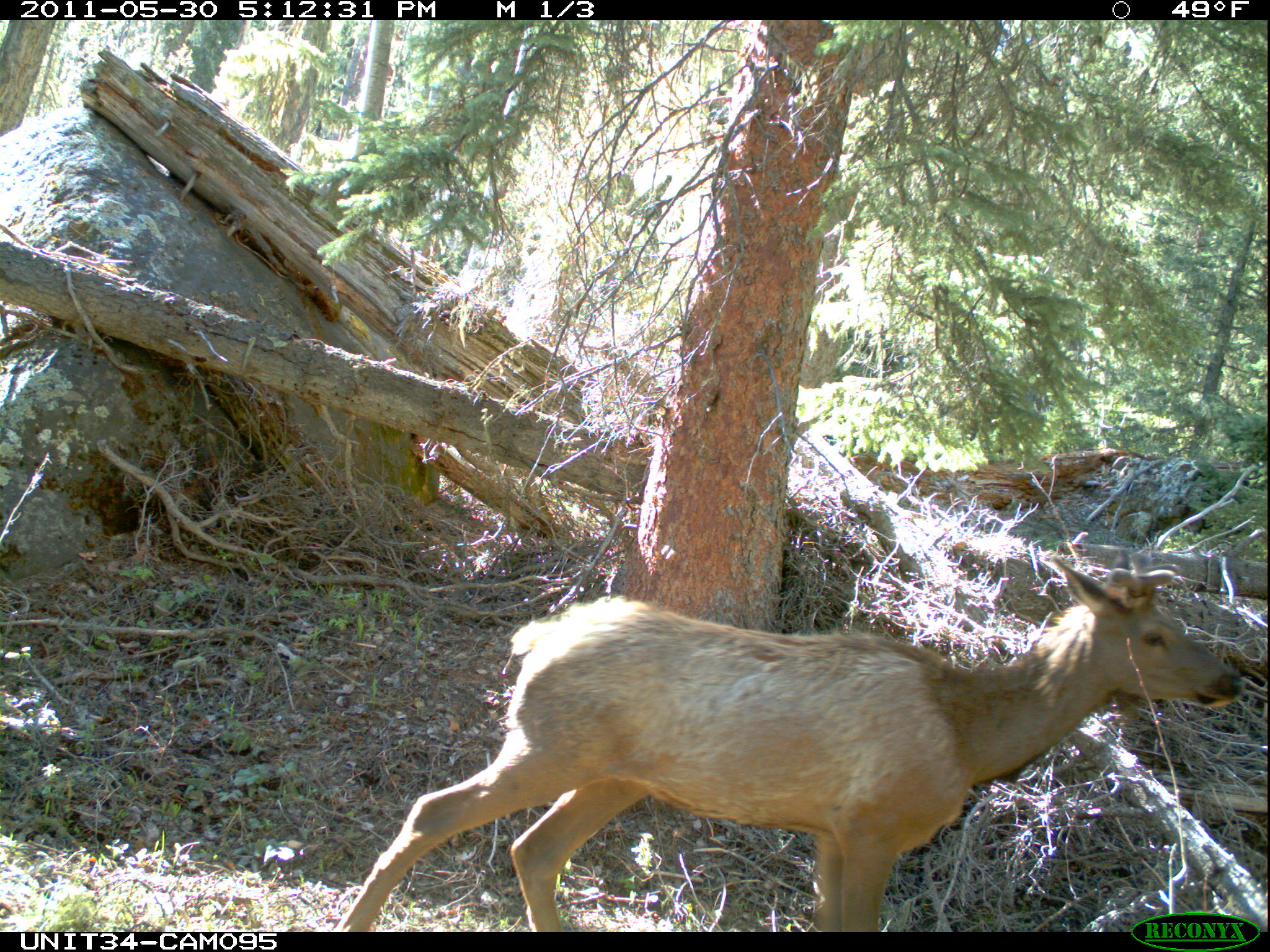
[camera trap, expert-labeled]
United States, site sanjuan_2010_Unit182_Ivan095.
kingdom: Animalia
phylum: Chordata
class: Mammalia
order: Artiodactyla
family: Cervidae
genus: Cervus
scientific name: Cervus elaphus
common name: red deer